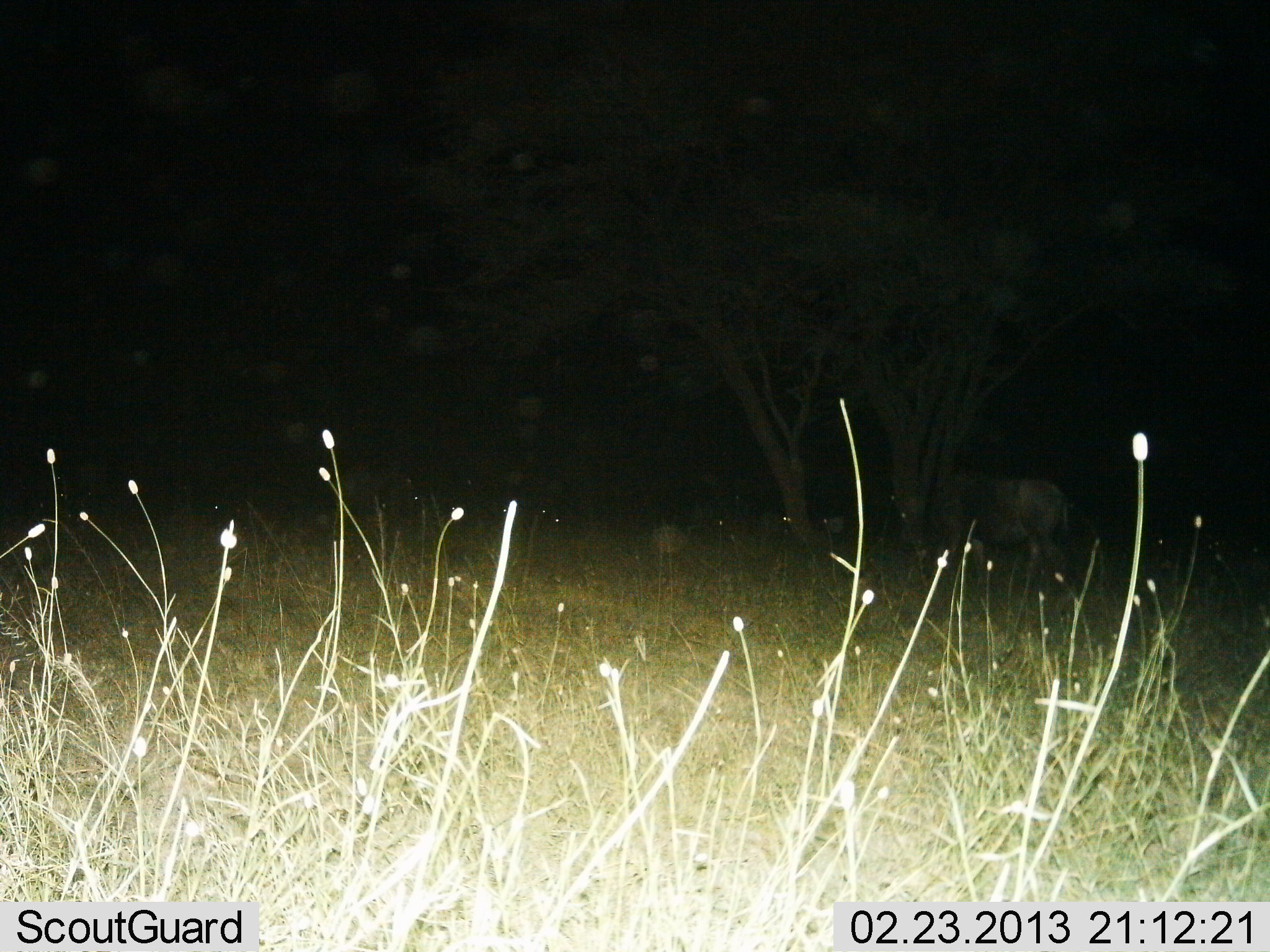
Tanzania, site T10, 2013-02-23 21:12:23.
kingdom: Animalia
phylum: Chordata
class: Mammalia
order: Artiodactyla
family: Bovidae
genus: Connochaetes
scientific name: Connochaetes taurinus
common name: blue wildebeest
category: wildebeest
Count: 1.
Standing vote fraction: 57%.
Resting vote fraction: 7%.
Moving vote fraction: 21%.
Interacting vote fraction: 0%.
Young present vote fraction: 0%.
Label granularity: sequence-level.